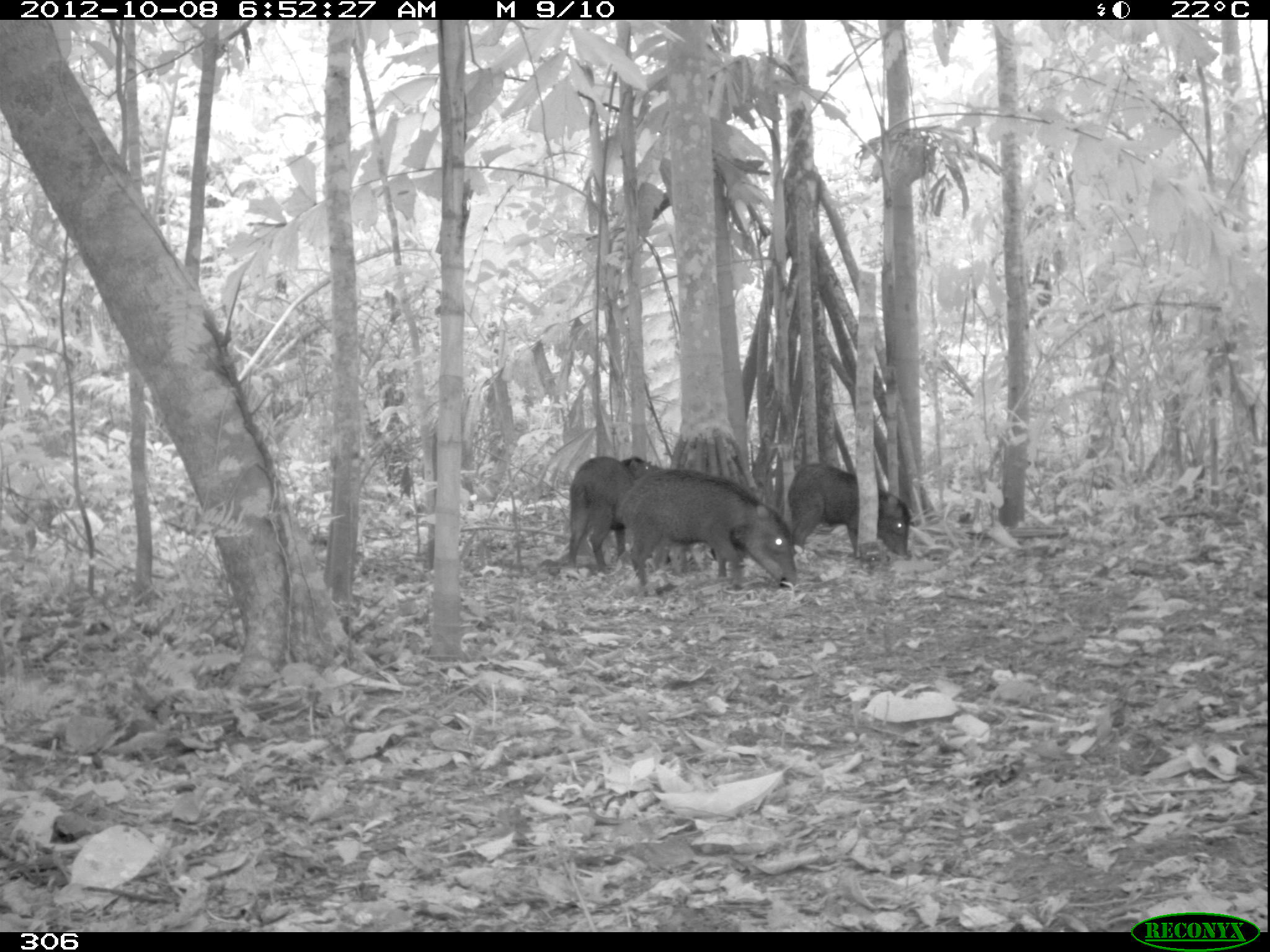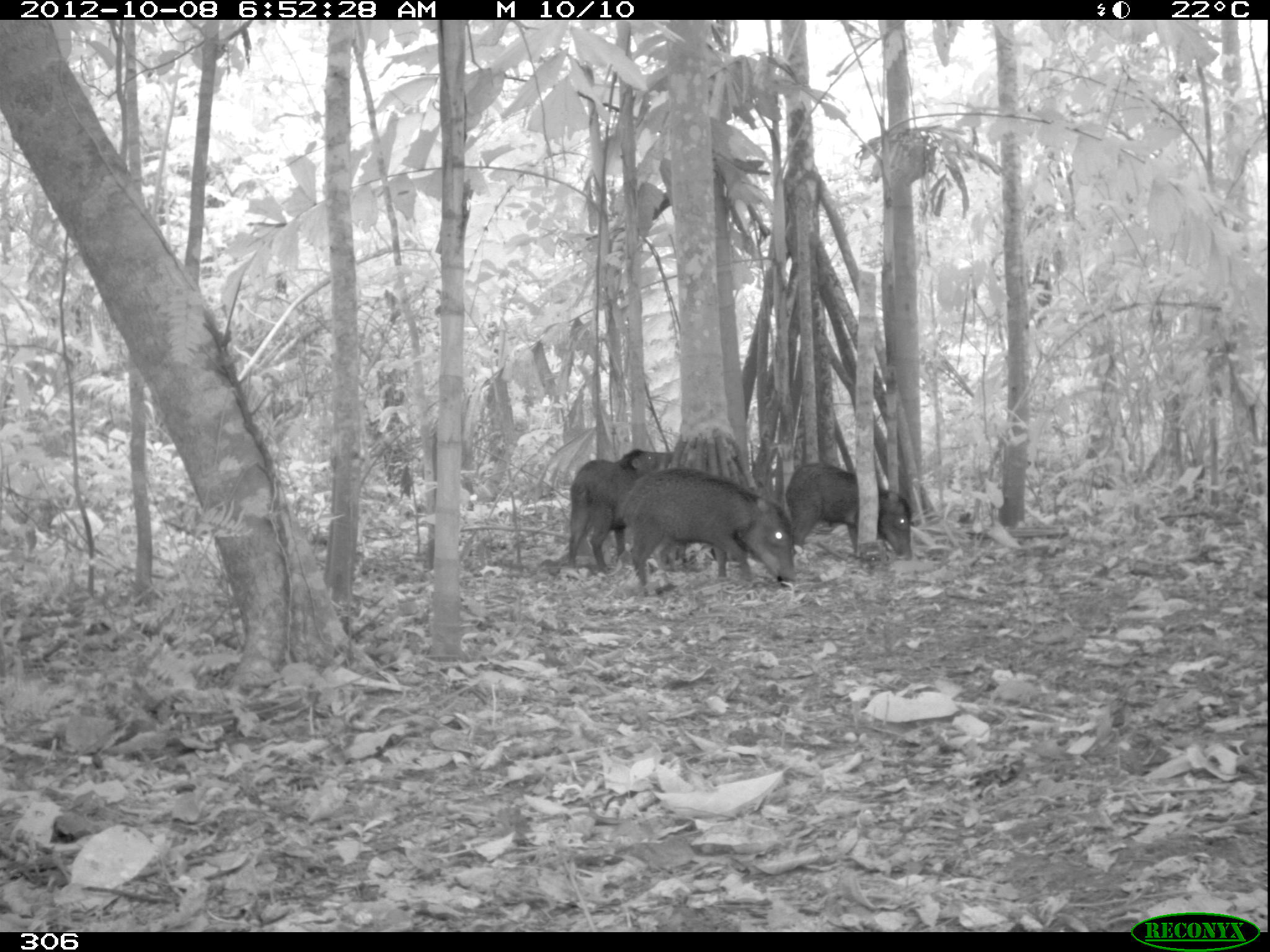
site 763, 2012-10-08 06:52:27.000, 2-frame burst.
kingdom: Animalia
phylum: Chordata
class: Mammalia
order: Artiodactyla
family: Tayassuidae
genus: Tayassu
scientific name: Tayassu pecari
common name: white-lipped peccary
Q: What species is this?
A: Tayassu pecari (white-lipped peccary).